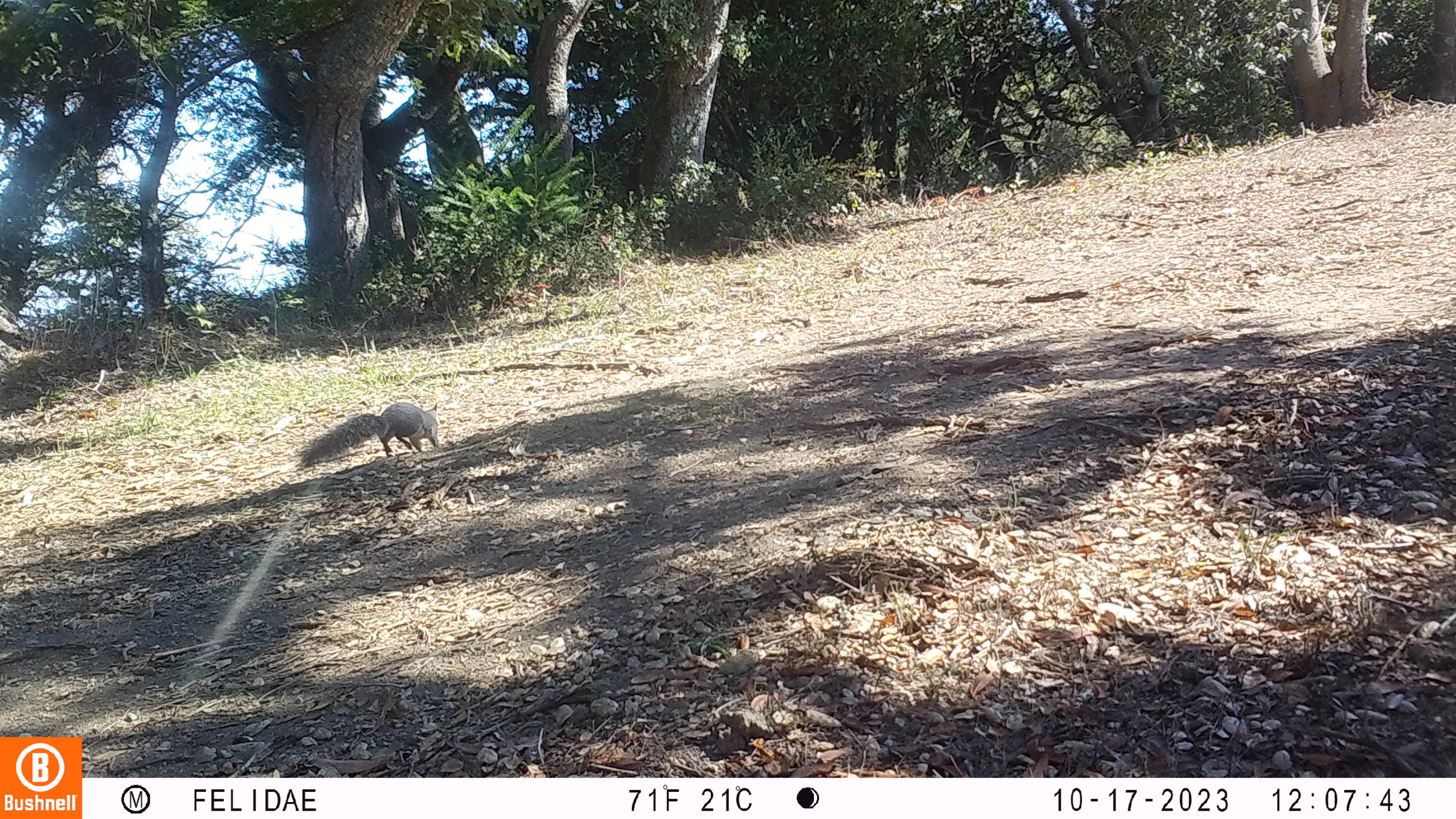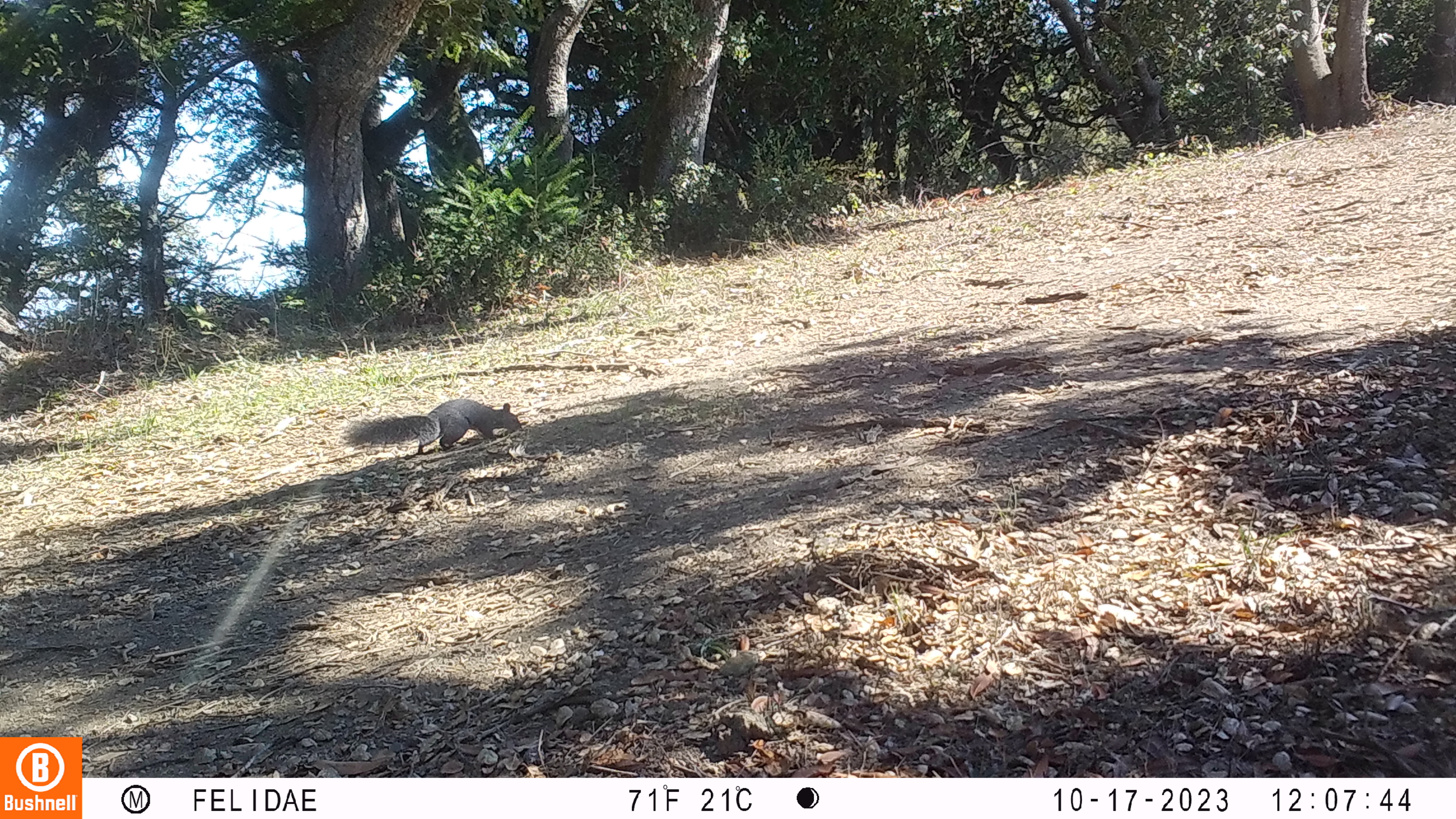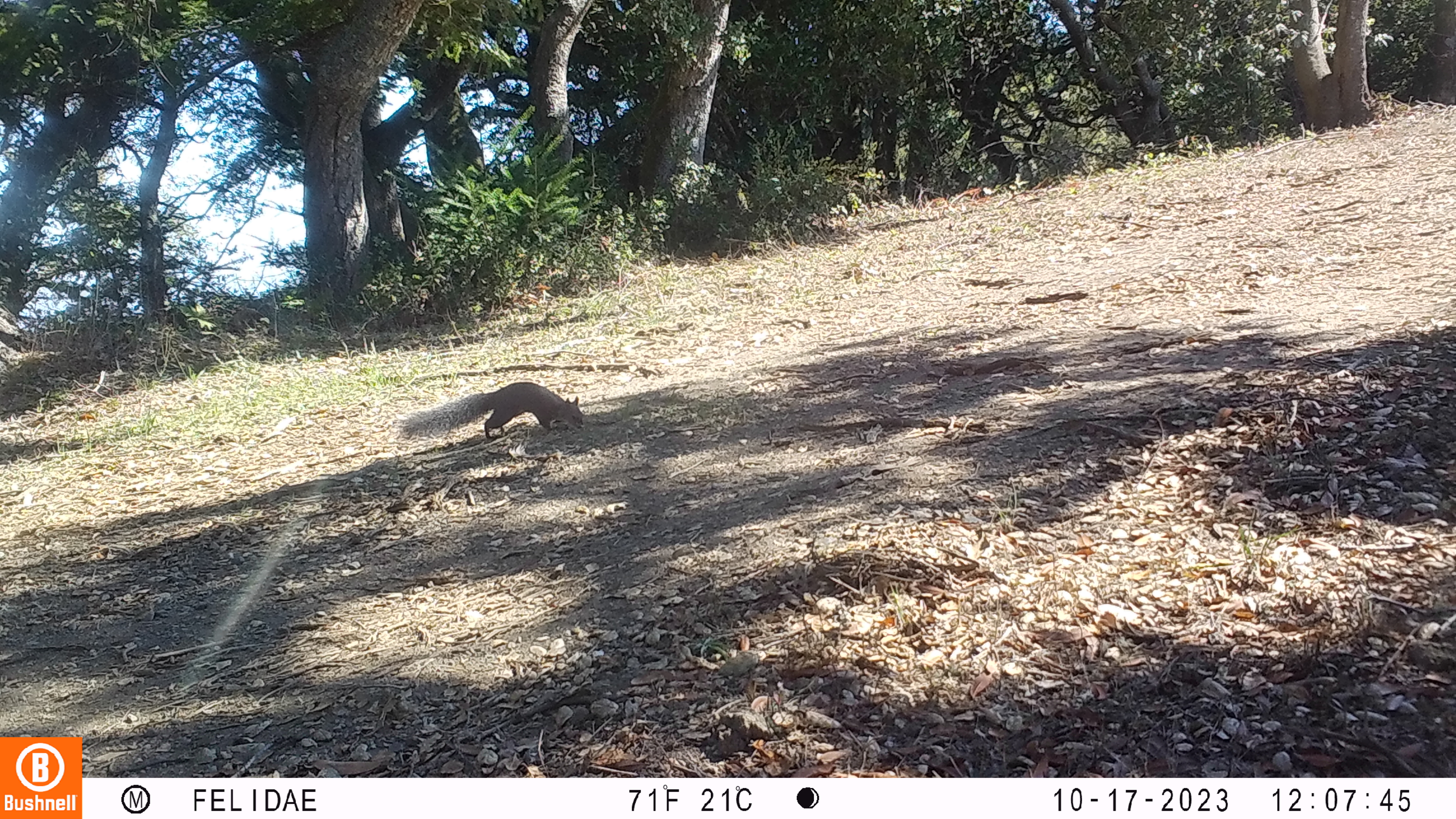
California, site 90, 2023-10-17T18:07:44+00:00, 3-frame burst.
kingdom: Animalia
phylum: Chordata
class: Mammalia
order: Rodentia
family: Sciuridae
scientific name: Sciuridae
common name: squirrel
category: unknown squirrel